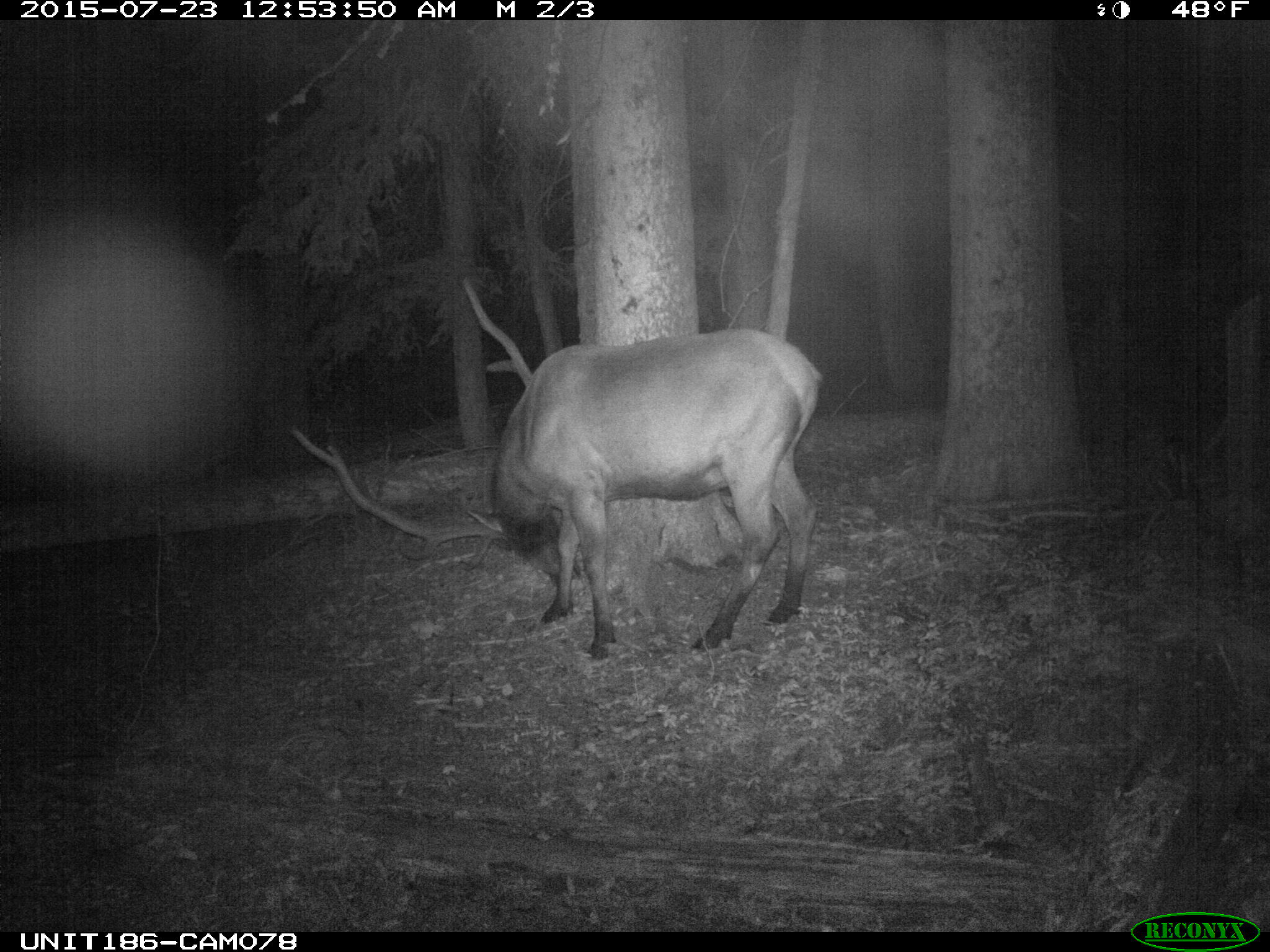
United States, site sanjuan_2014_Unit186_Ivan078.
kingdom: Animalia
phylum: Chordata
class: Mammalia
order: Artiodactyla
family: Cervidae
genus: Cervus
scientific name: Cervus elaphus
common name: red deer